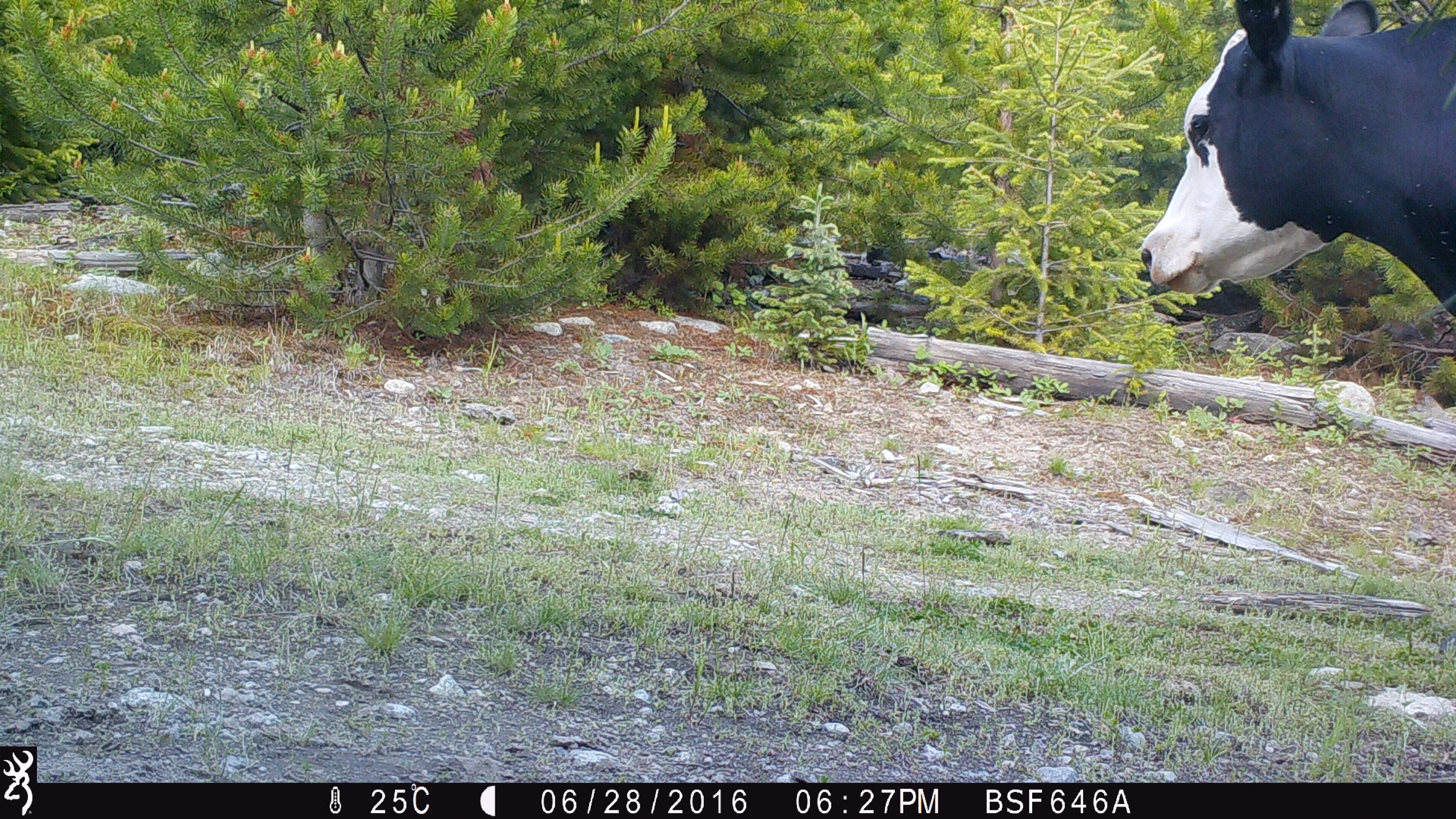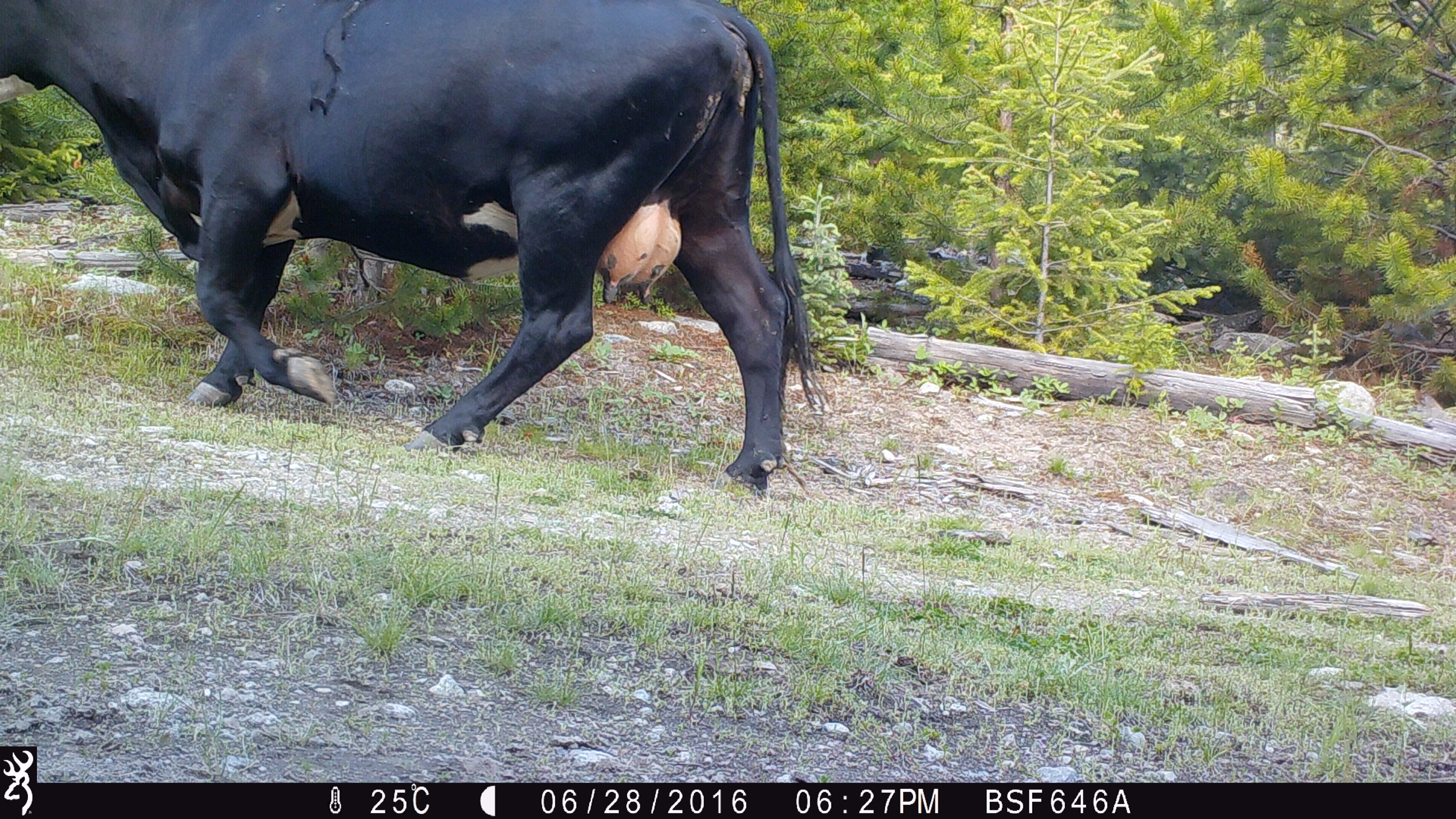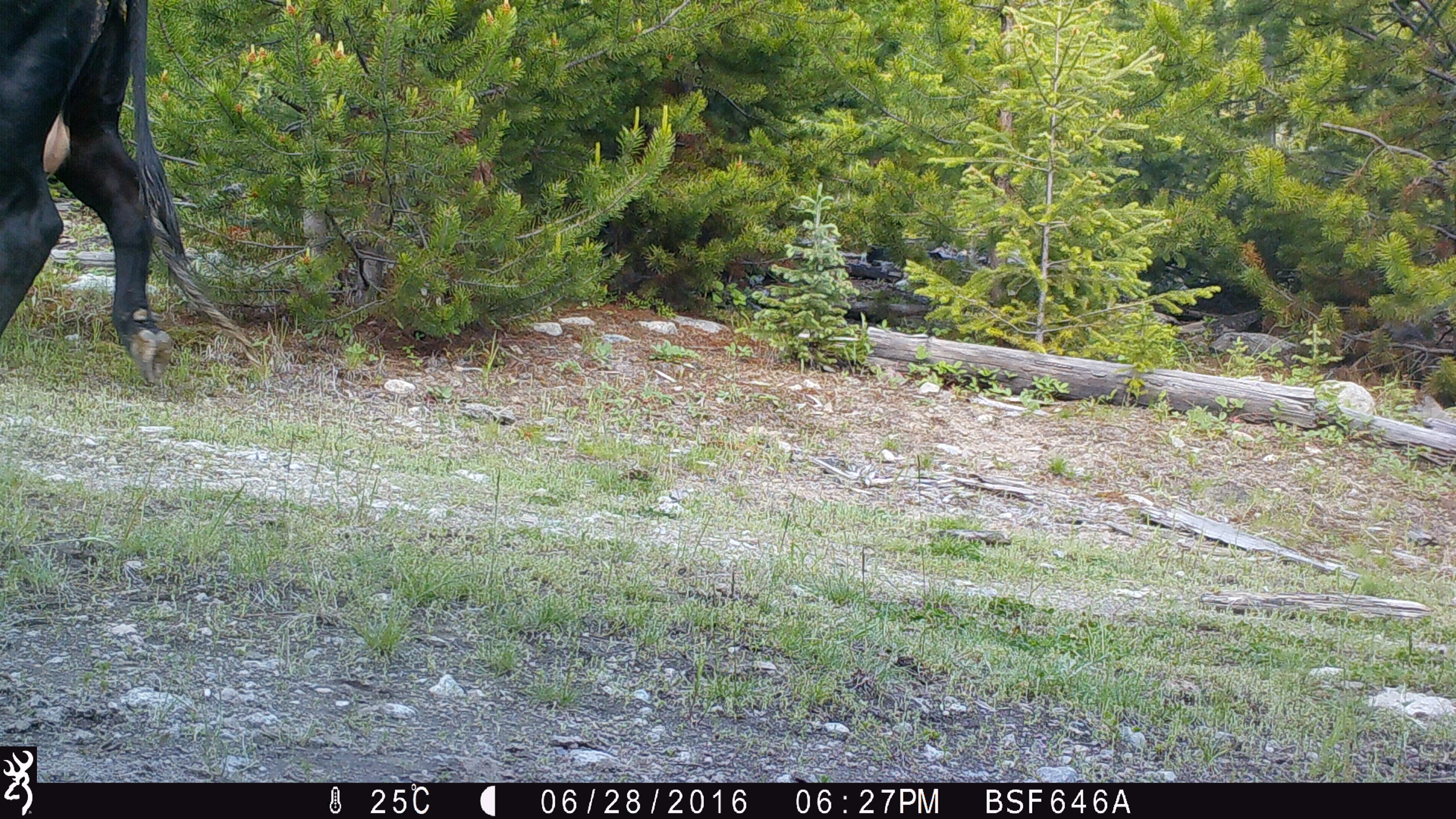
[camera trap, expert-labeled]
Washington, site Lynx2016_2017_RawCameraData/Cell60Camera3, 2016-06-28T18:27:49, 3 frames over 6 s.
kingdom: Animalia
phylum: Chordata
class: Mammalia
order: Artiodactyla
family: Bovidae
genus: Bos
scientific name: Bos taurus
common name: domestic cattle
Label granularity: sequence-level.